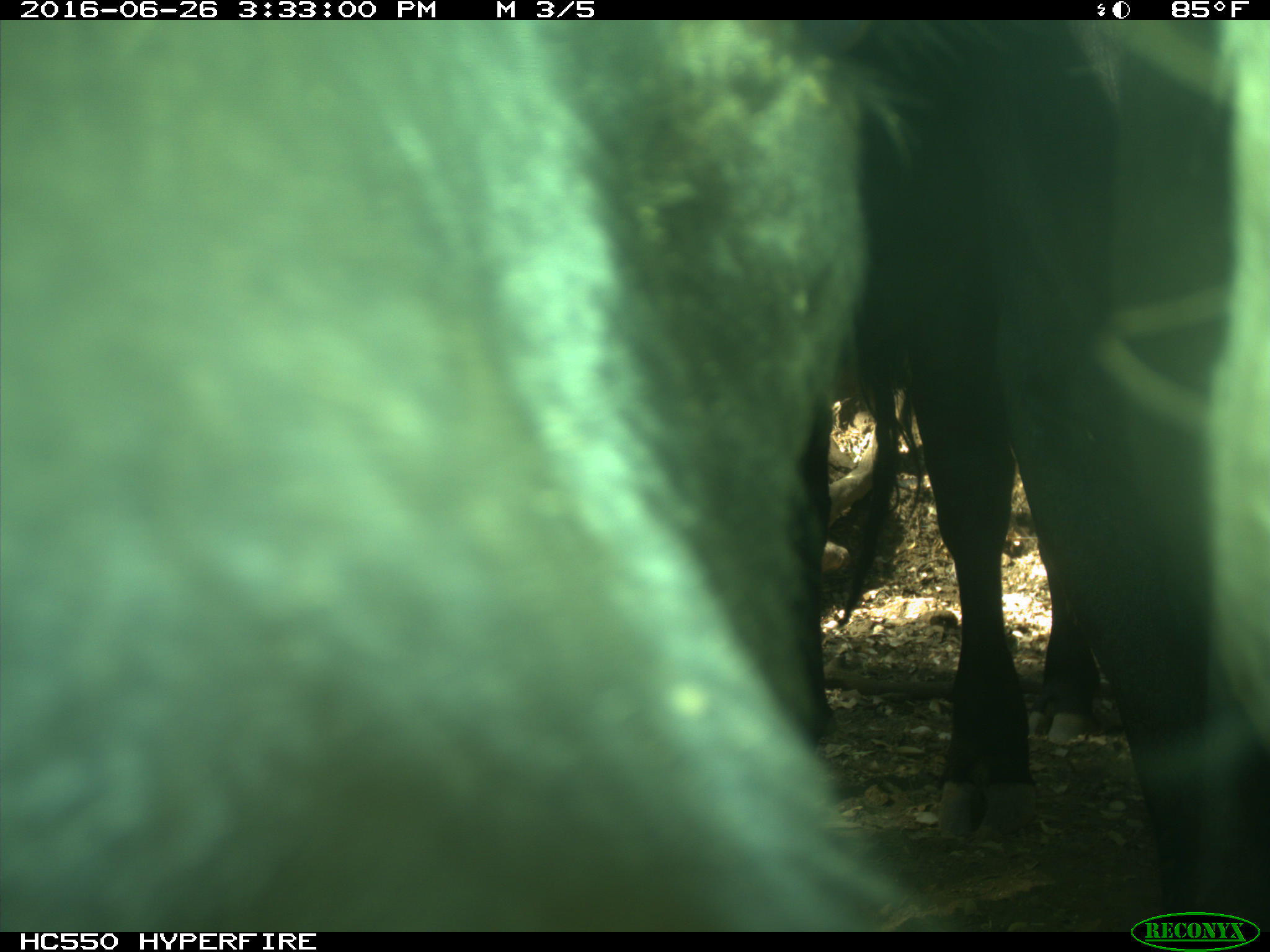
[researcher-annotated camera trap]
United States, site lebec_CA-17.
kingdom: Animalia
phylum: Chordata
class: Mammalia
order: Artiodactyla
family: Bovidae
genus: Bos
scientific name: Bos taurus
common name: domestic cow